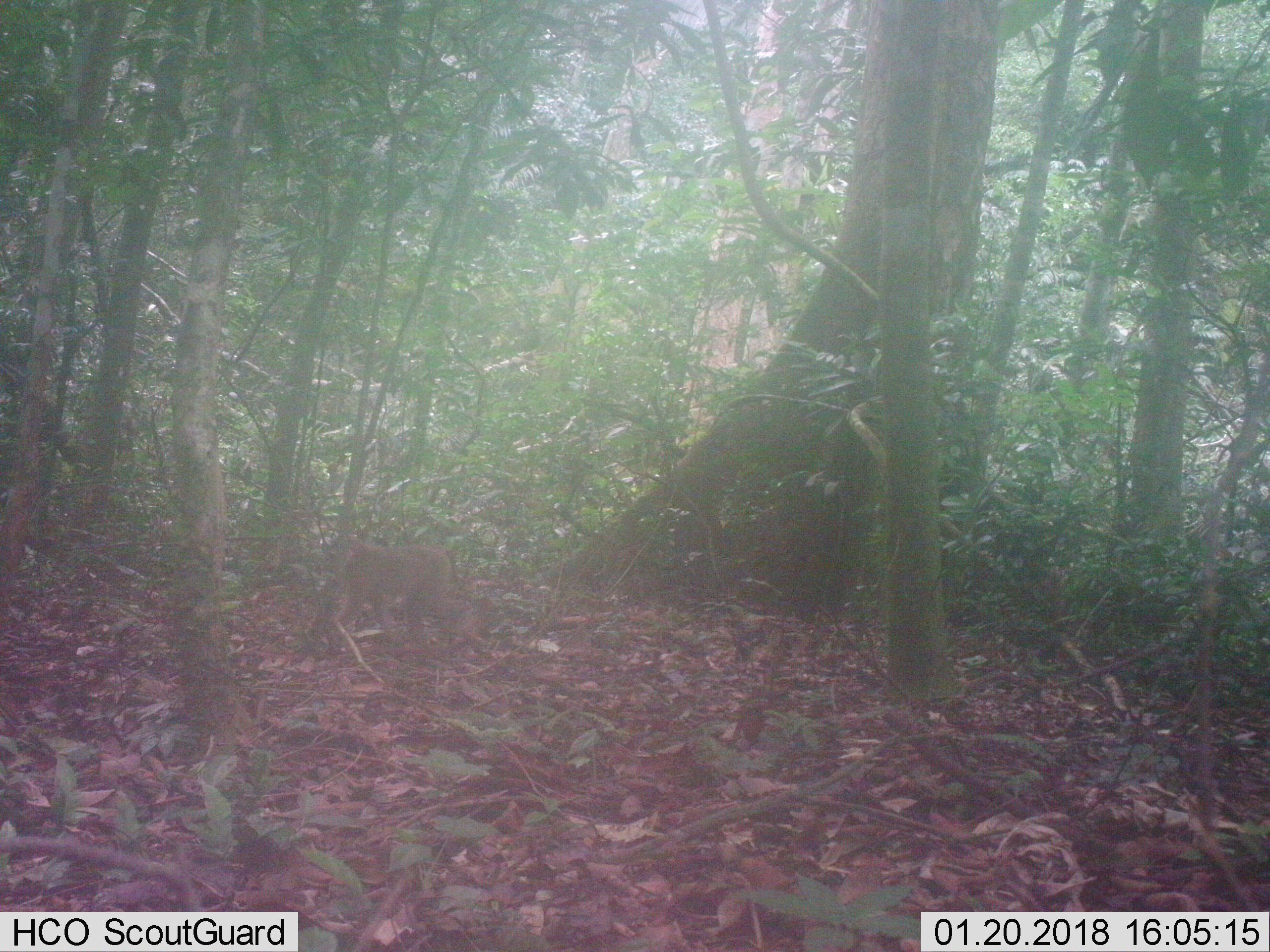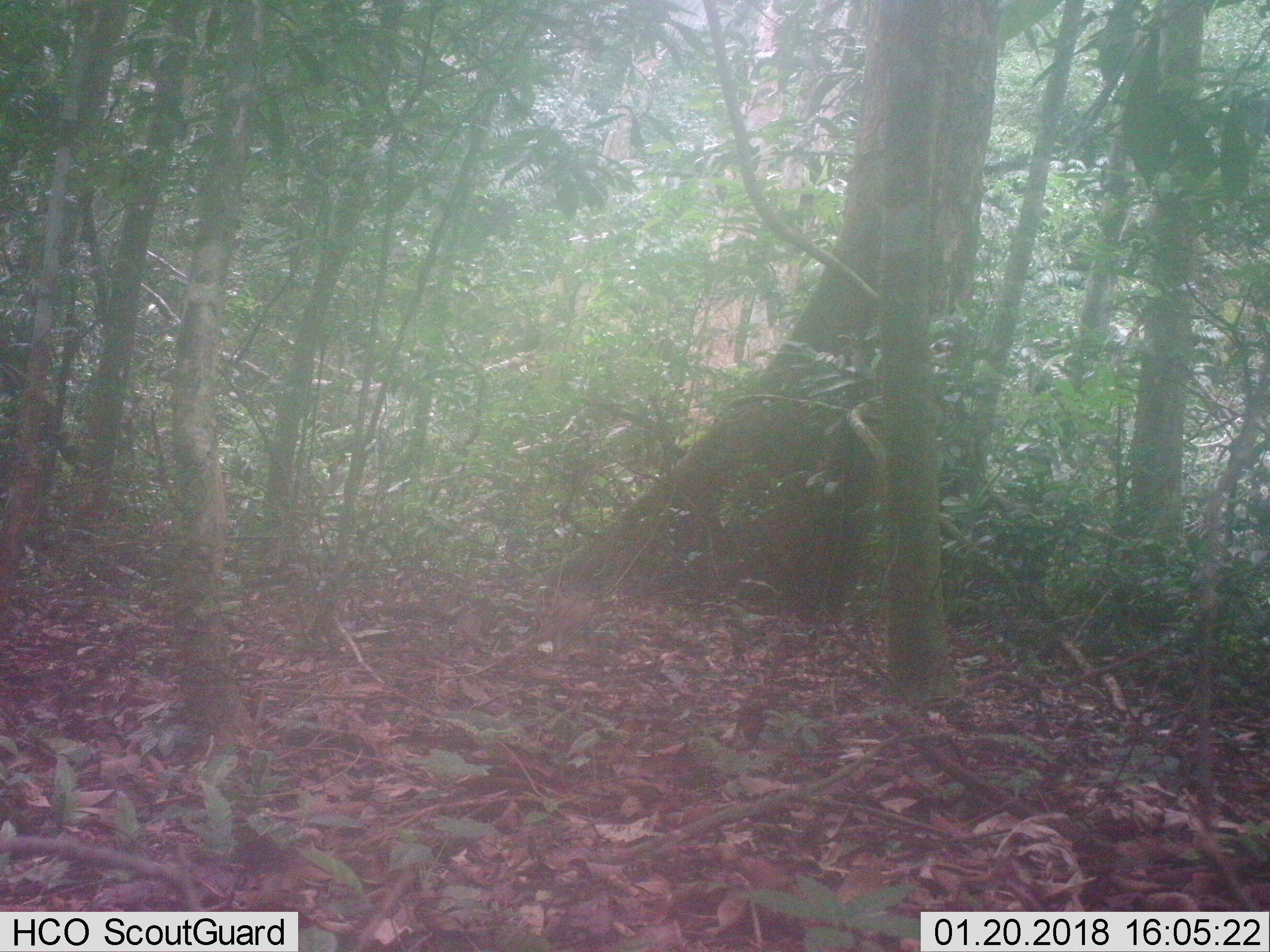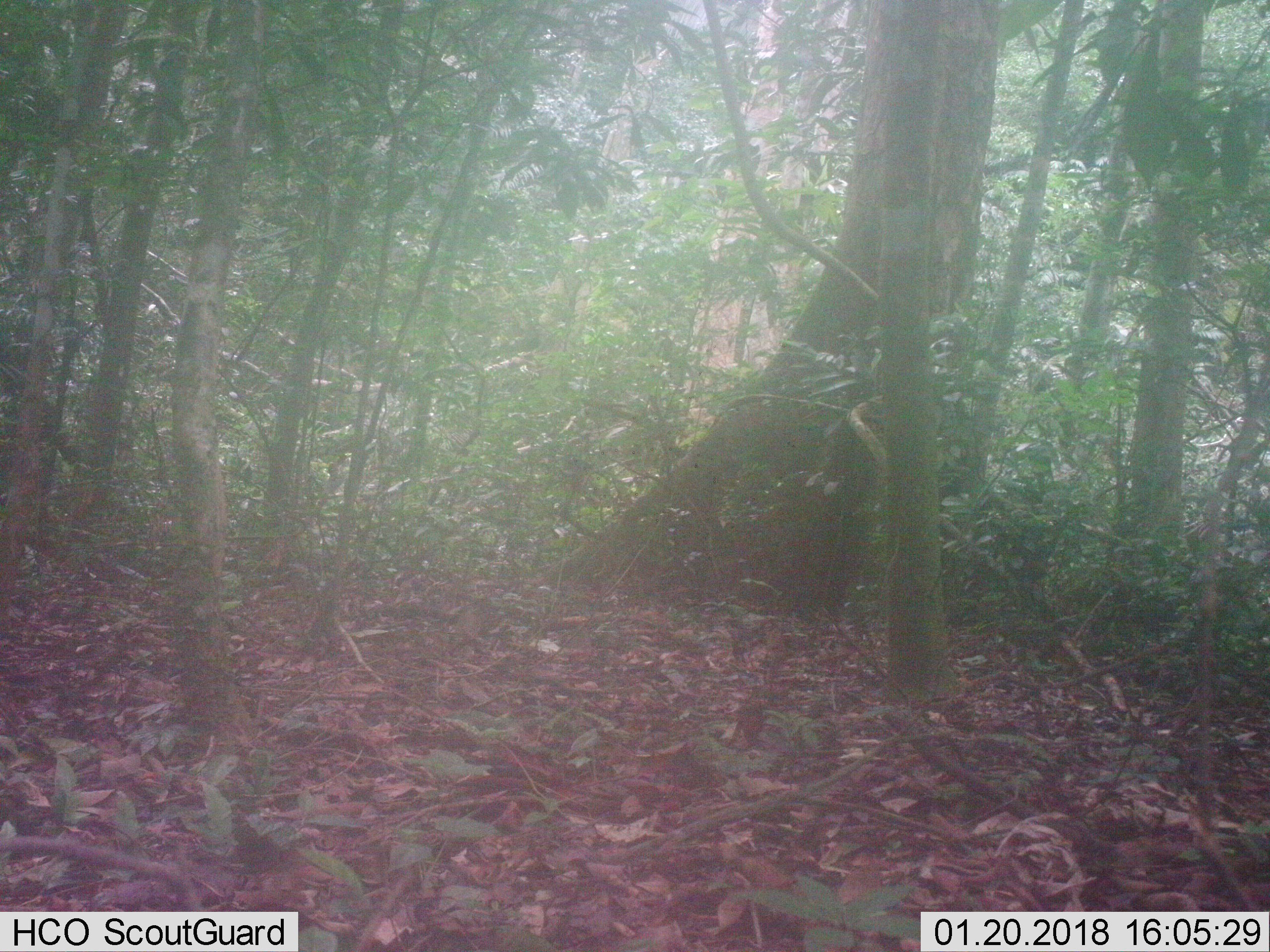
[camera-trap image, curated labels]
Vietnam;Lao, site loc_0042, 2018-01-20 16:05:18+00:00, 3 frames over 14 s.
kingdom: Animalia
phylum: Chordata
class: Mammalia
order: Primates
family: Cercopithecidae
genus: Macaca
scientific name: Macaca nemestrina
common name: pig-tailed macaque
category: pig tailed macaque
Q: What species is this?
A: Pig tailed macaque (pig-tailed macaque) (Macaca nemestrina).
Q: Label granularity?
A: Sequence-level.